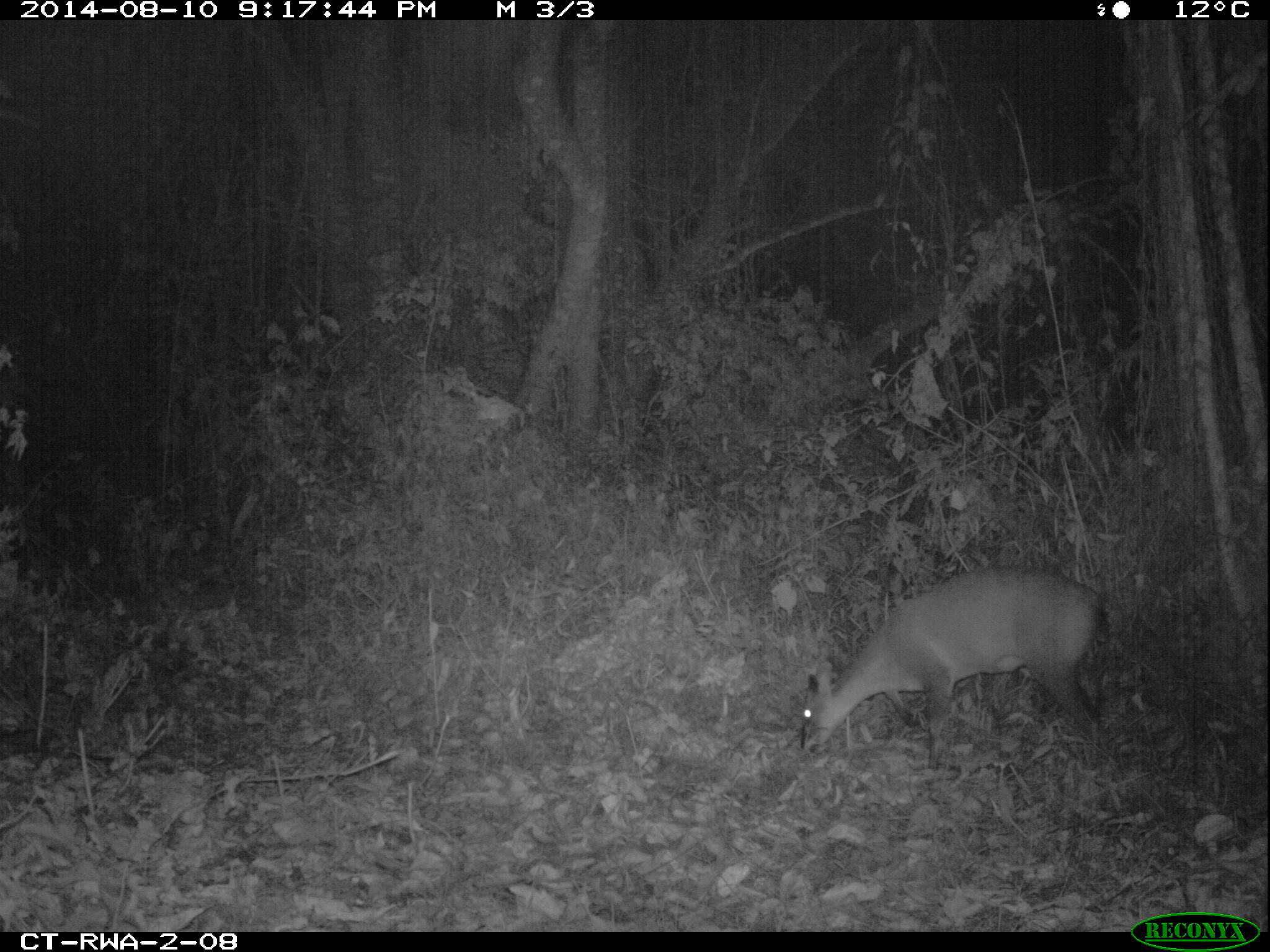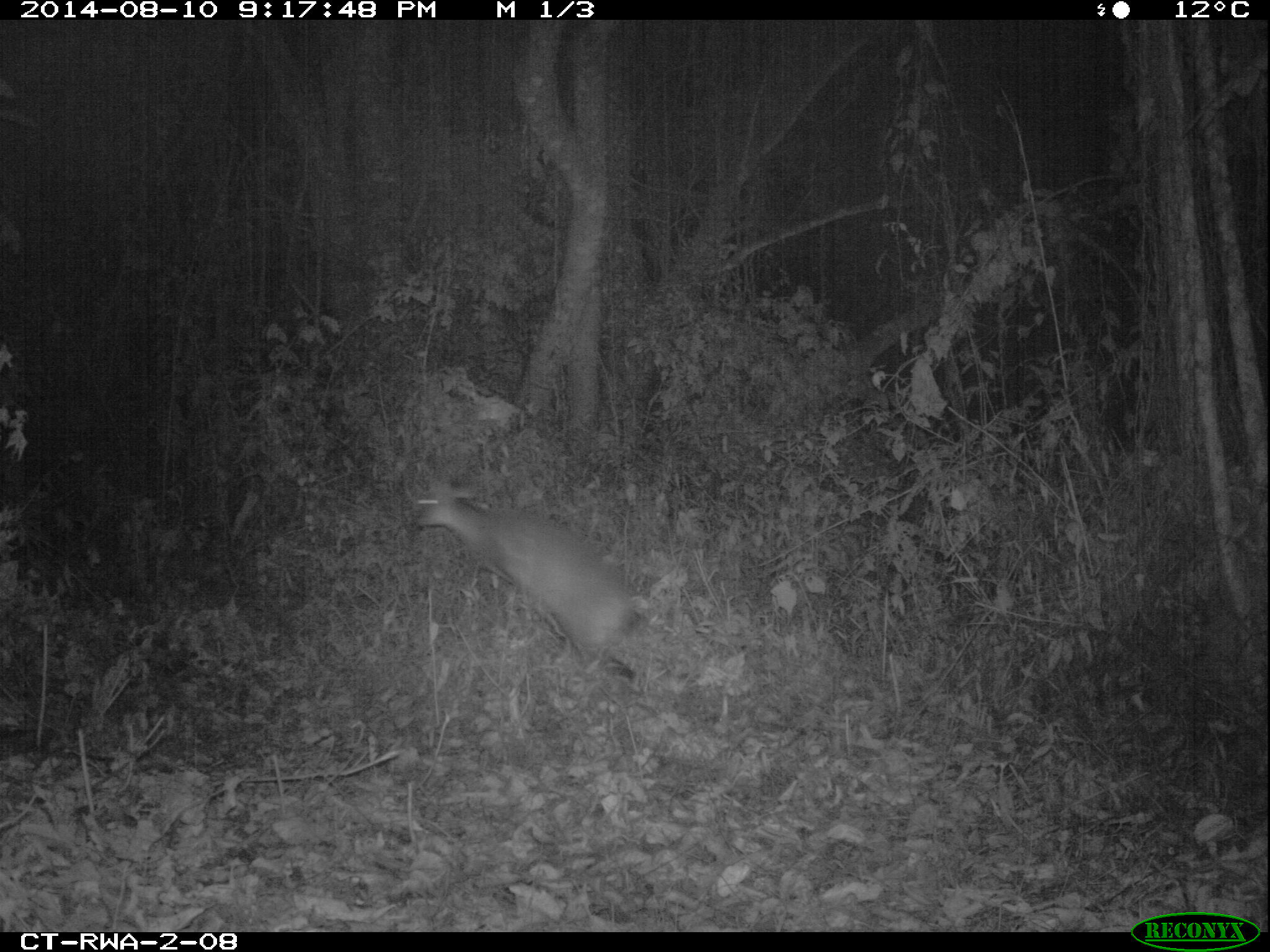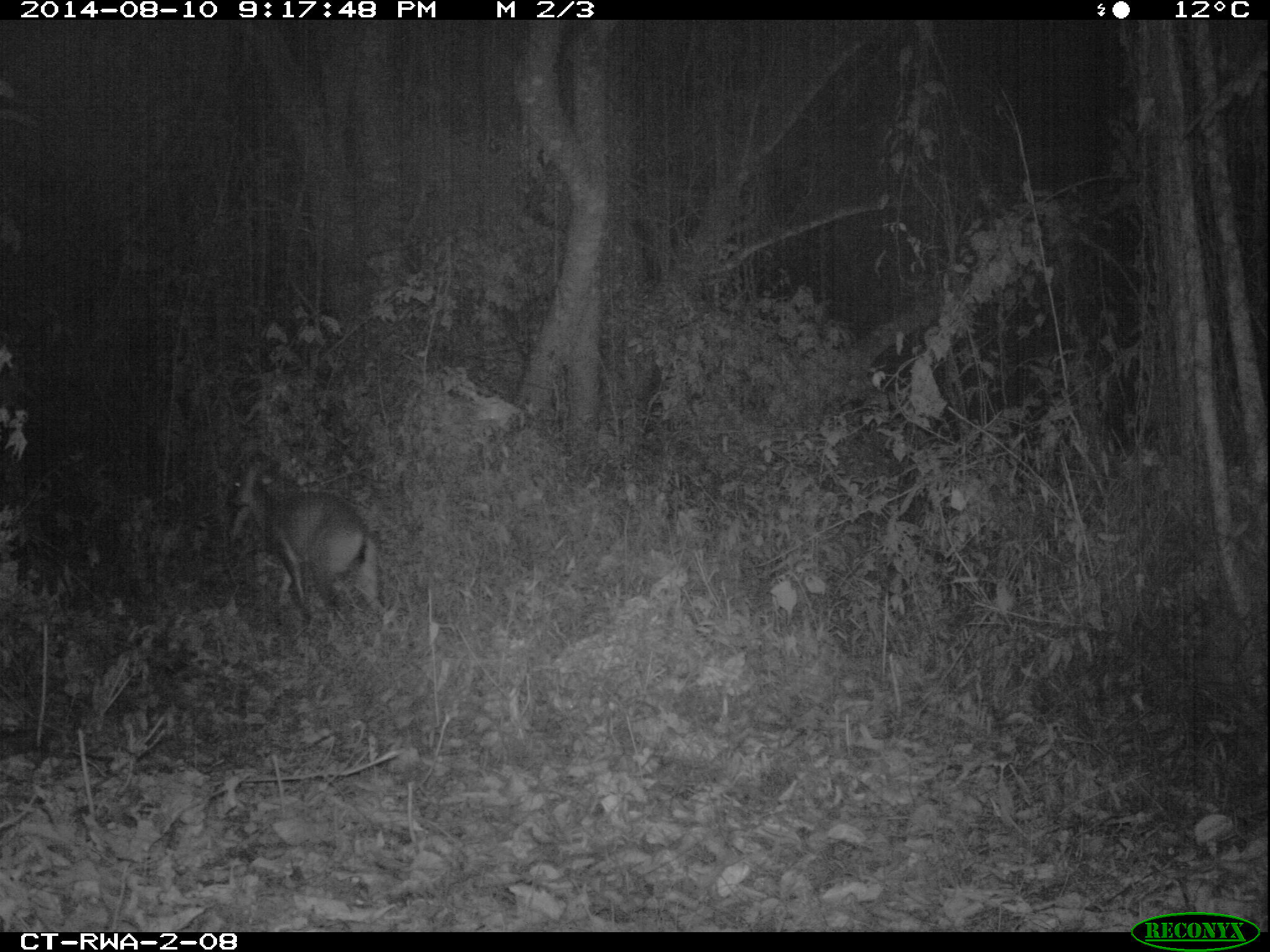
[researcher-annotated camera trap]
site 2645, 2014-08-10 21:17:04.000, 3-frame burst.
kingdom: Animalia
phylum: Chordata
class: Mammalia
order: Artiodactyla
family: Bovidae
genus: Cephalophus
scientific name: Cephalophus nigrifrons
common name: black-fronted duiker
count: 1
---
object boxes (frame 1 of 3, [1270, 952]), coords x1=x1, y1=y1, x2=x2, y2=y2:
cephalophus nigrifrons: x1=799, y1=565, x2=1109, y2=771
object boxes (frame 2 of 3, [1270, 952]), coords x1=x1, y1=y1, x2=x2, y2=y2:
cephalophus nigrifrons: x1=413, y1=475, x2=640, y2=674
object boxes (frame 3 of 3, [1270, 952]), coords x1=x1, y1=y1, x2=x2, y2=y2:
cephalophus nigrifrons: x1=225, y1=451, x2=388, y2=629